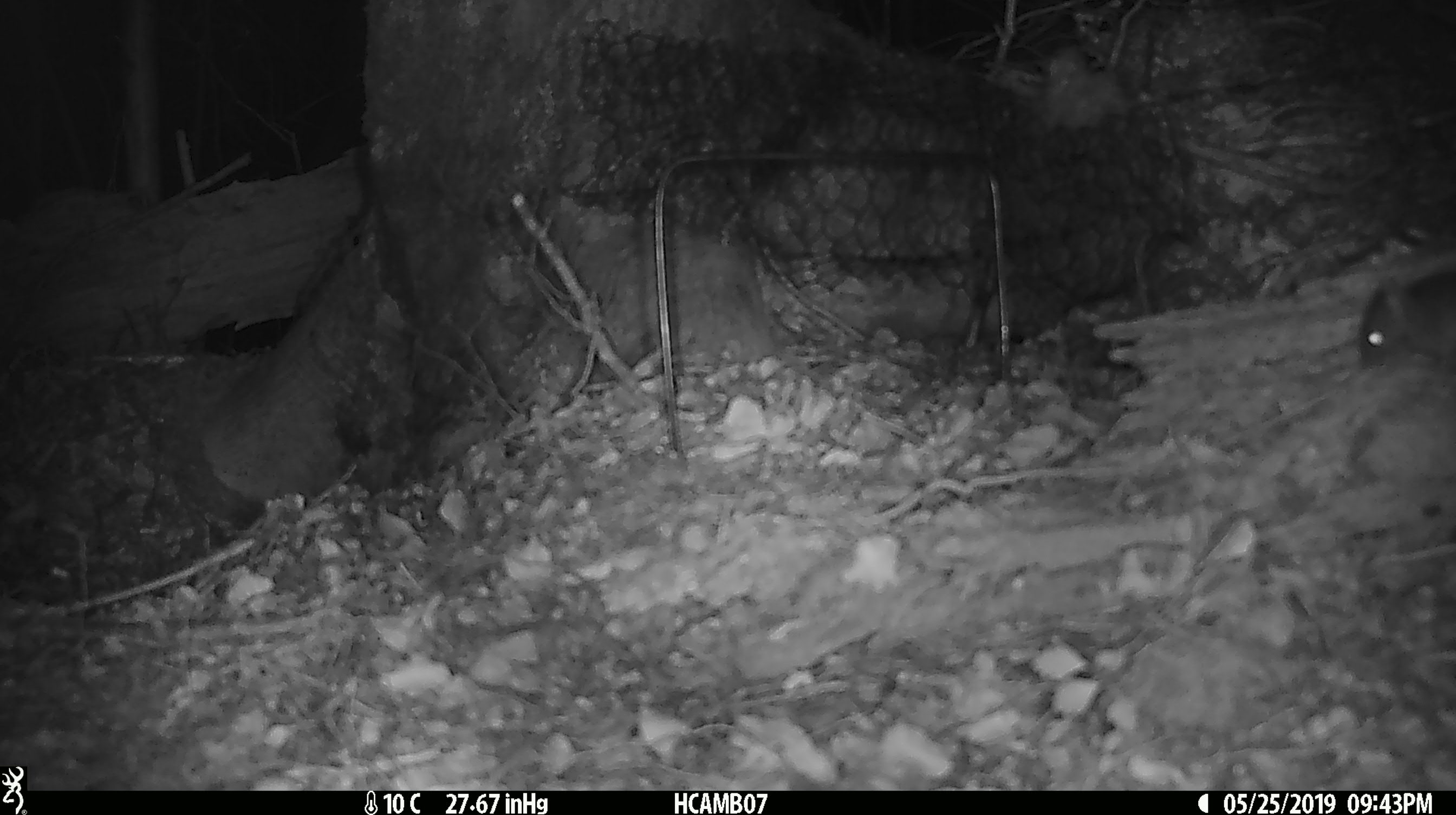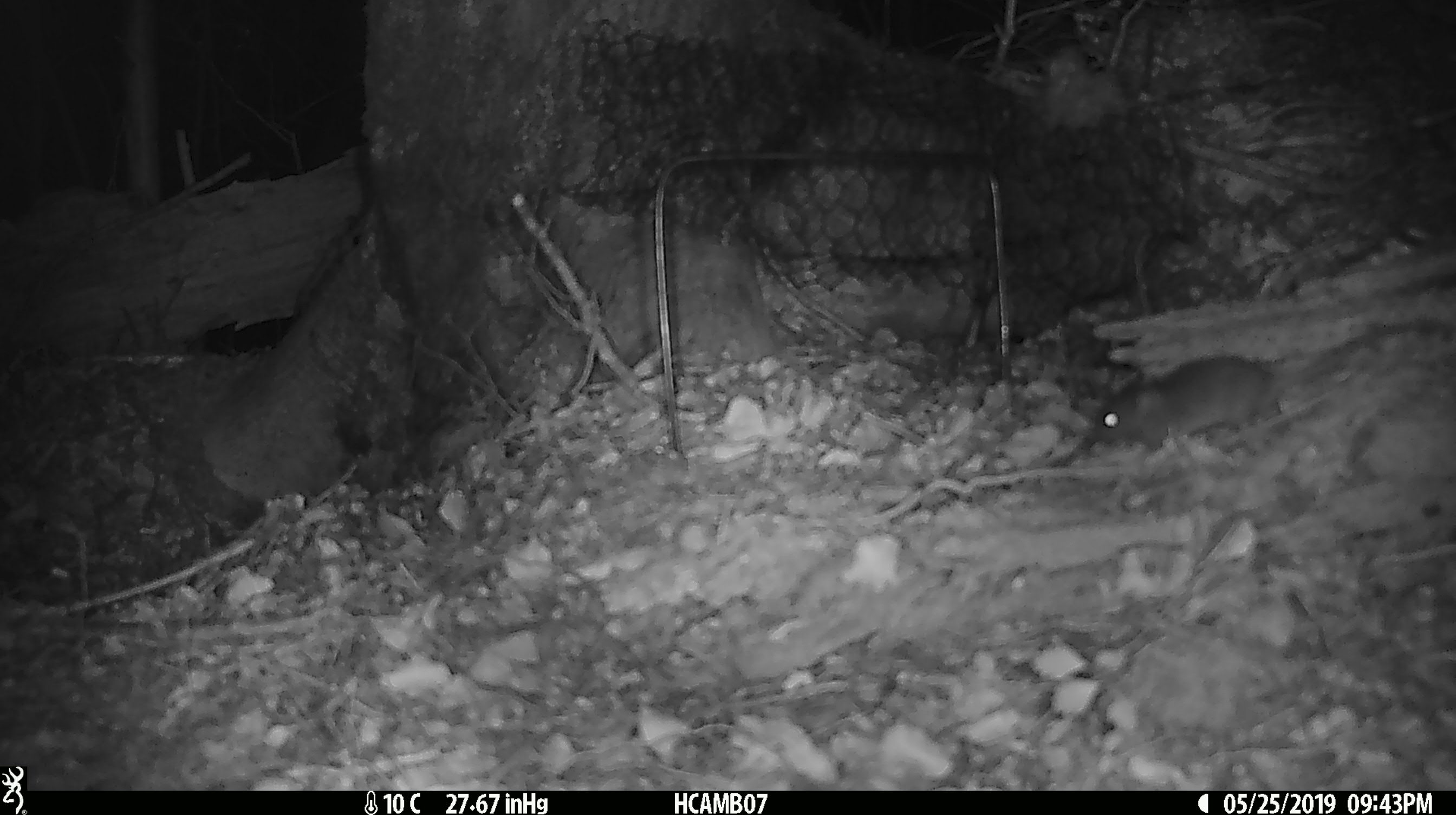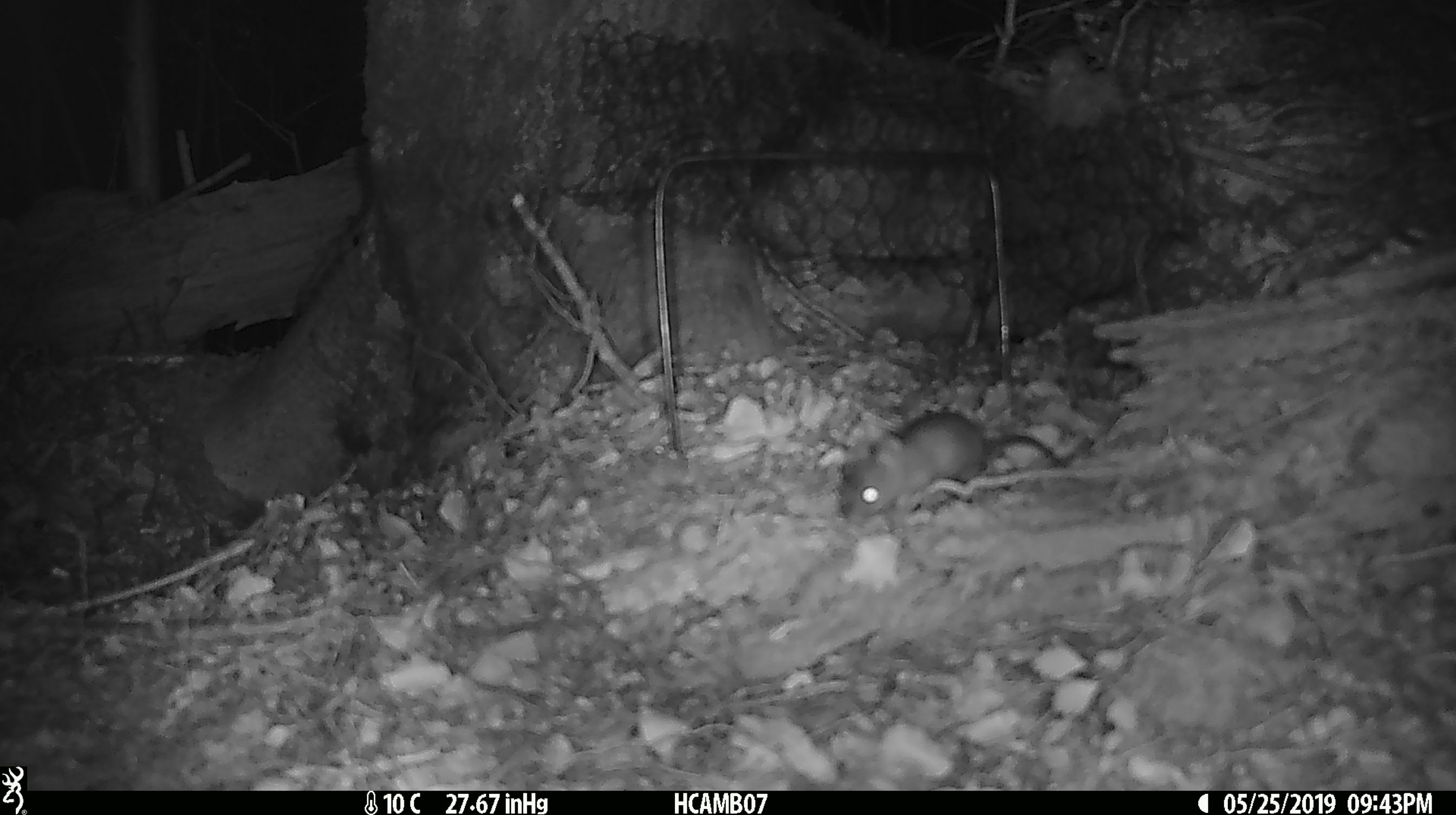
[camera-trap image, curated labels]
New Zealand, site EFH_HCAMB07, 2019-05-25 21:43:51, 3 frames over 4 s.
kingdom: Animalia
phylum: Chordata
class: Mammalia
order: Rodentia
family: Muridae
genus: Mus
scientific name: Mus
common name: mouse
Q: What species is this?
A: Mouse (Mus).